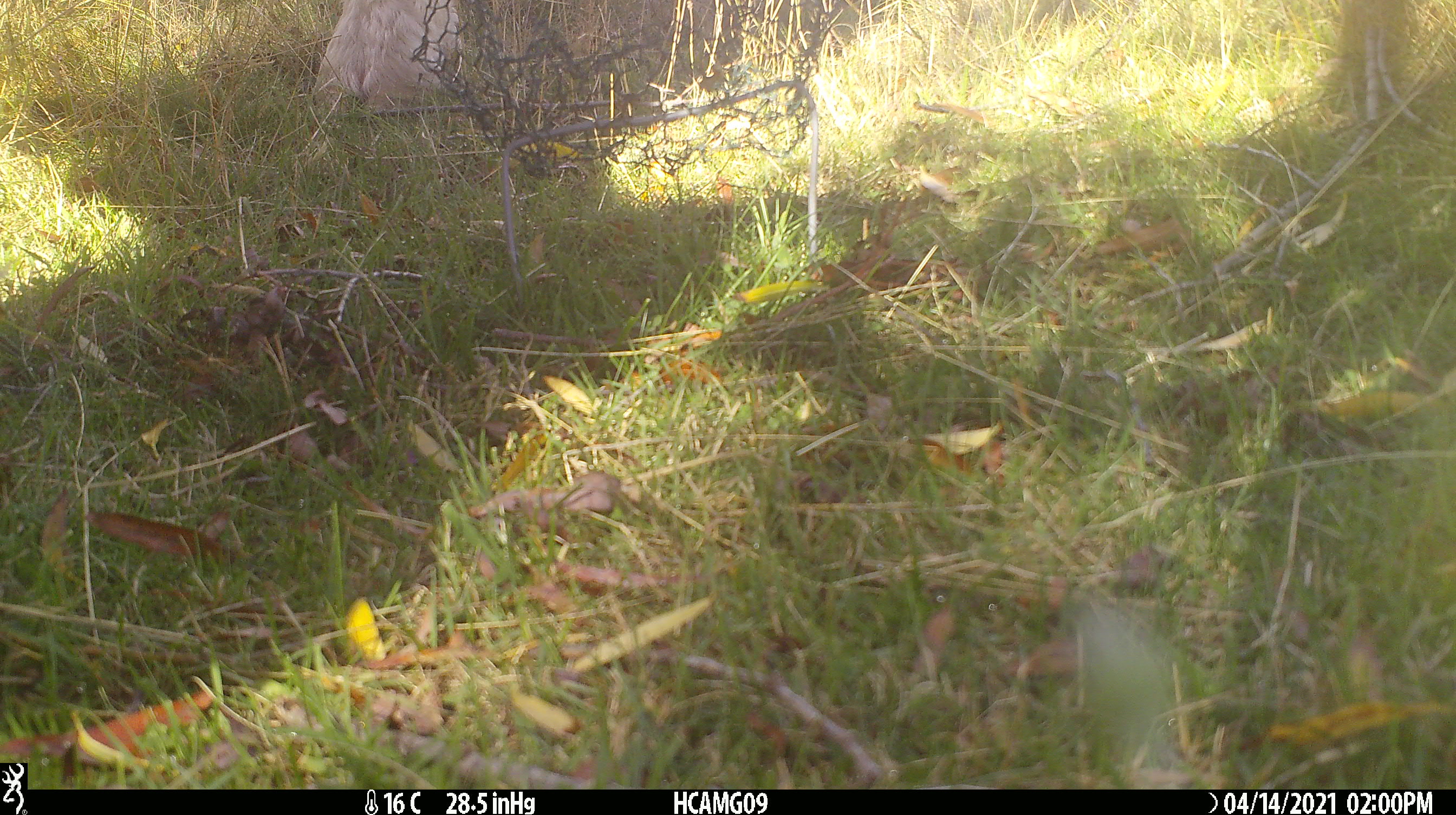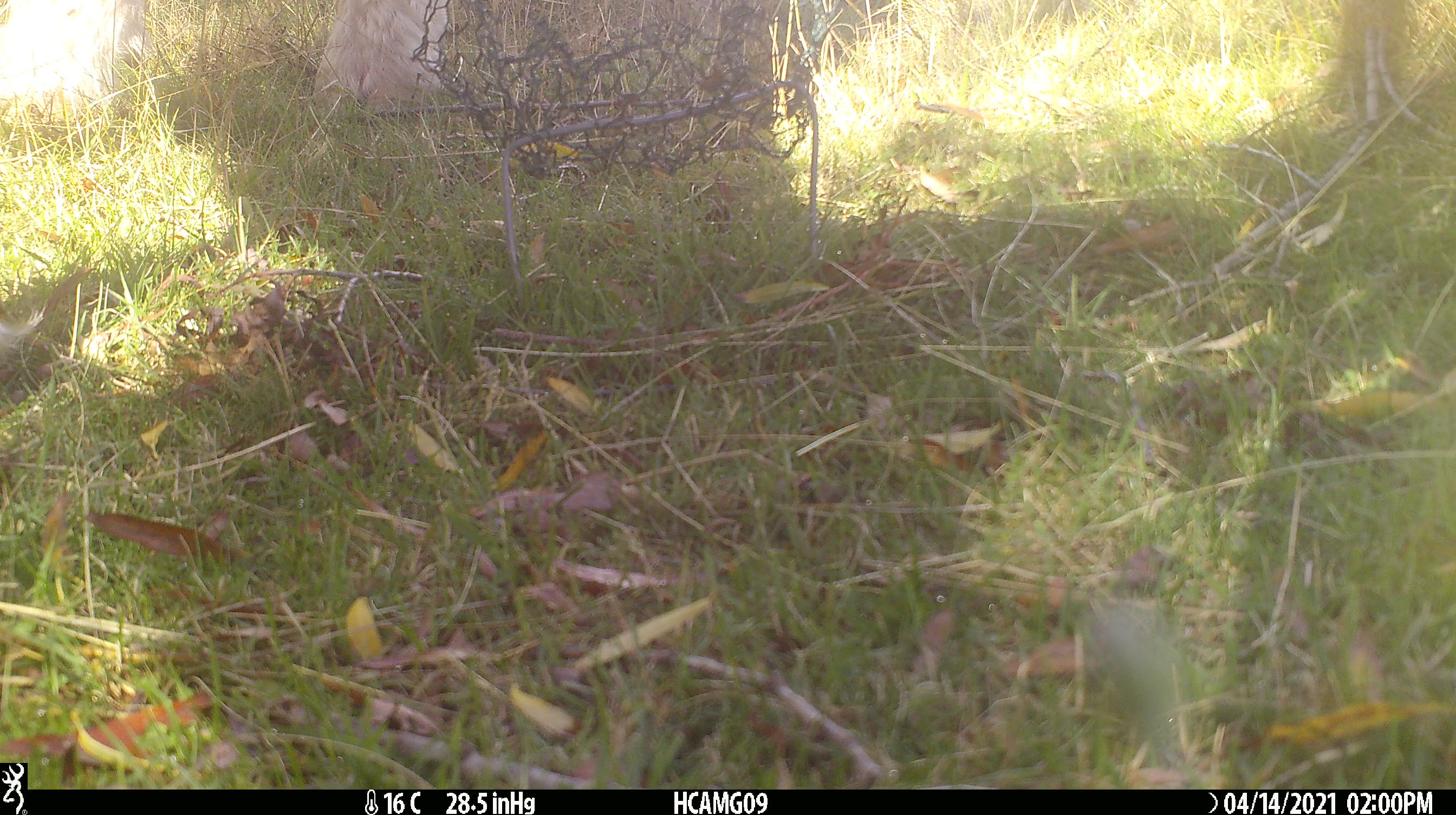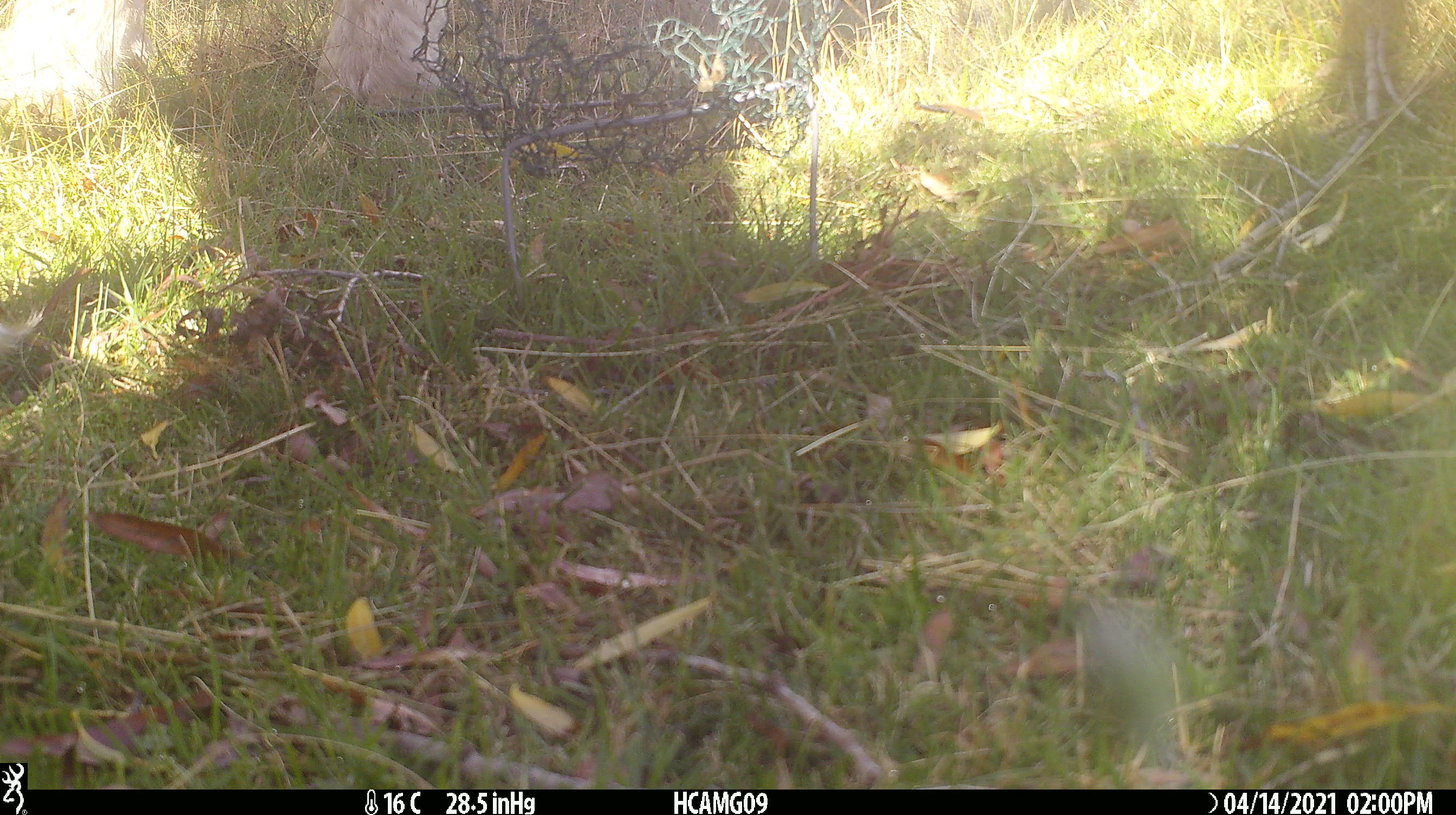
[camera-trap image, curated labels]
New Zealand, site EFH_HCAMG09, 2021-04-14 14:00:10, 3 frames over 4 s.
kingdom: Animalia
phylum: Chordata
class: Mammalia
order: Artiodactyla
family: Bovidae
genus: Bos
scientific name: Bos taurus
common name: domestic cow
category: cow